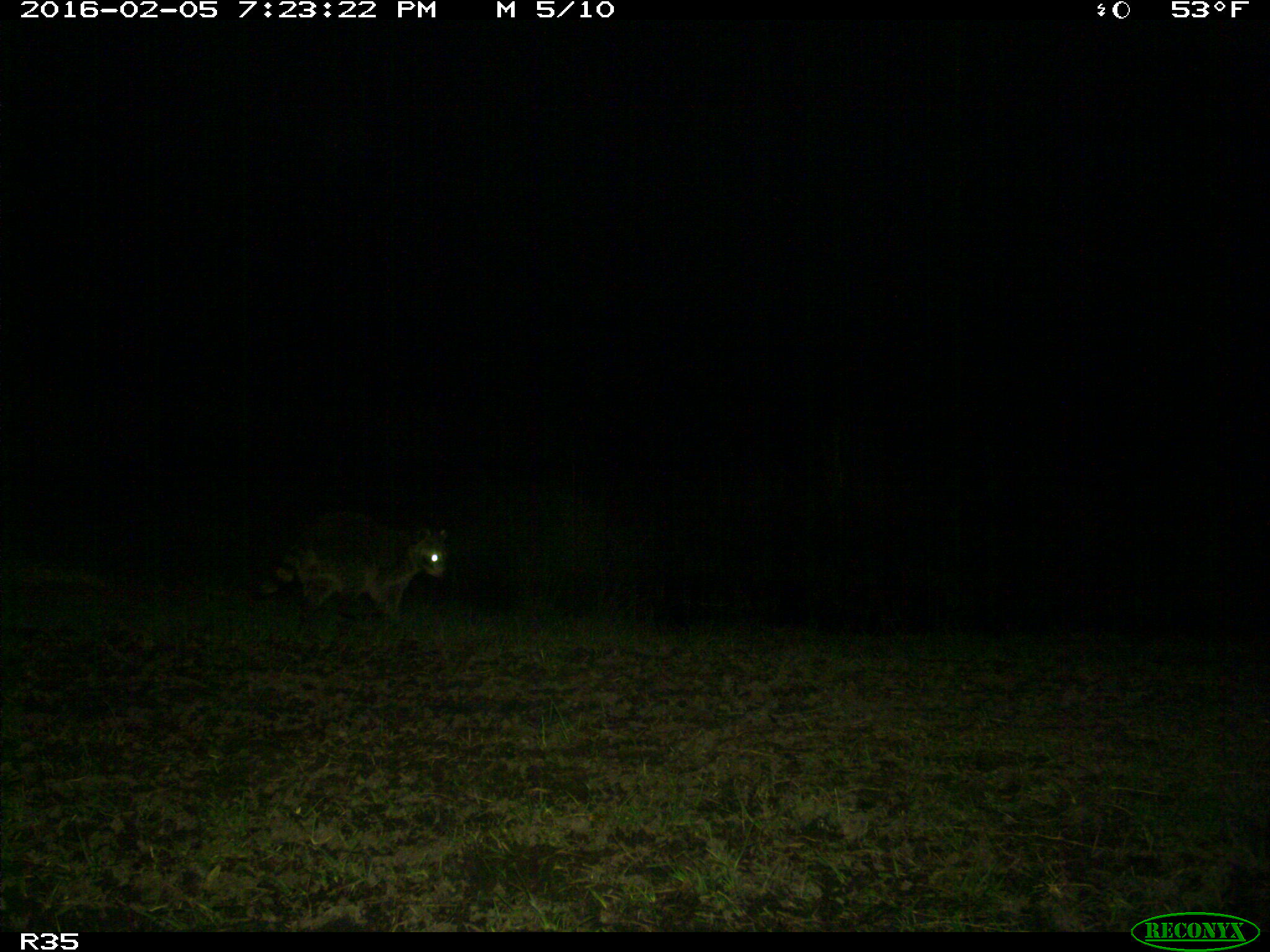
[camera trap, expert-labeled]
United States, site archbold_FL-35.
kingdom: Animalia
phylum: Chordata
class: Mammalia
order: Carnivora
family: Procyonidae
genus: Procyon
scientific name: Procyon lotor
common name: common raccoon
Procyon lotor (common raccoon).